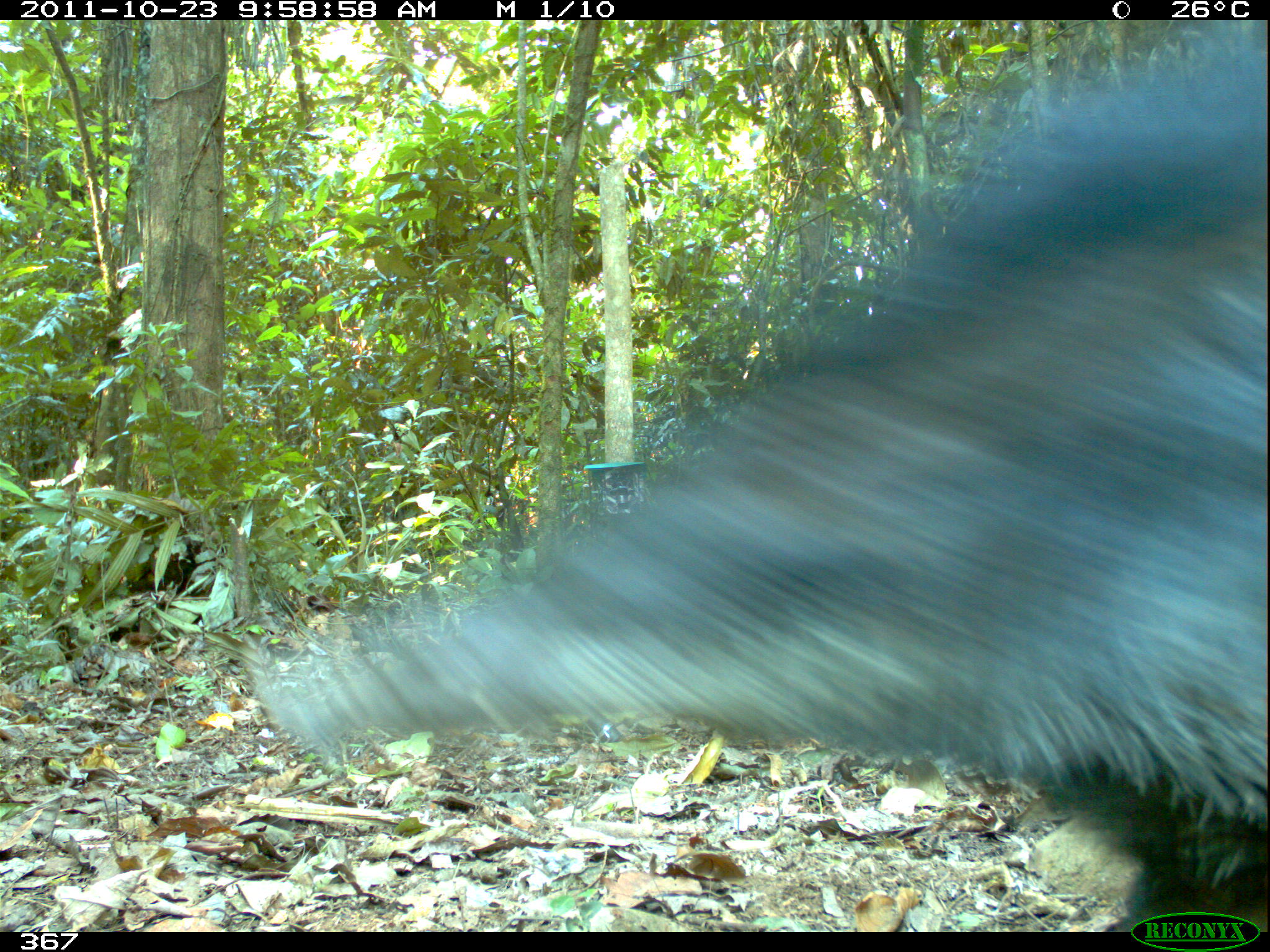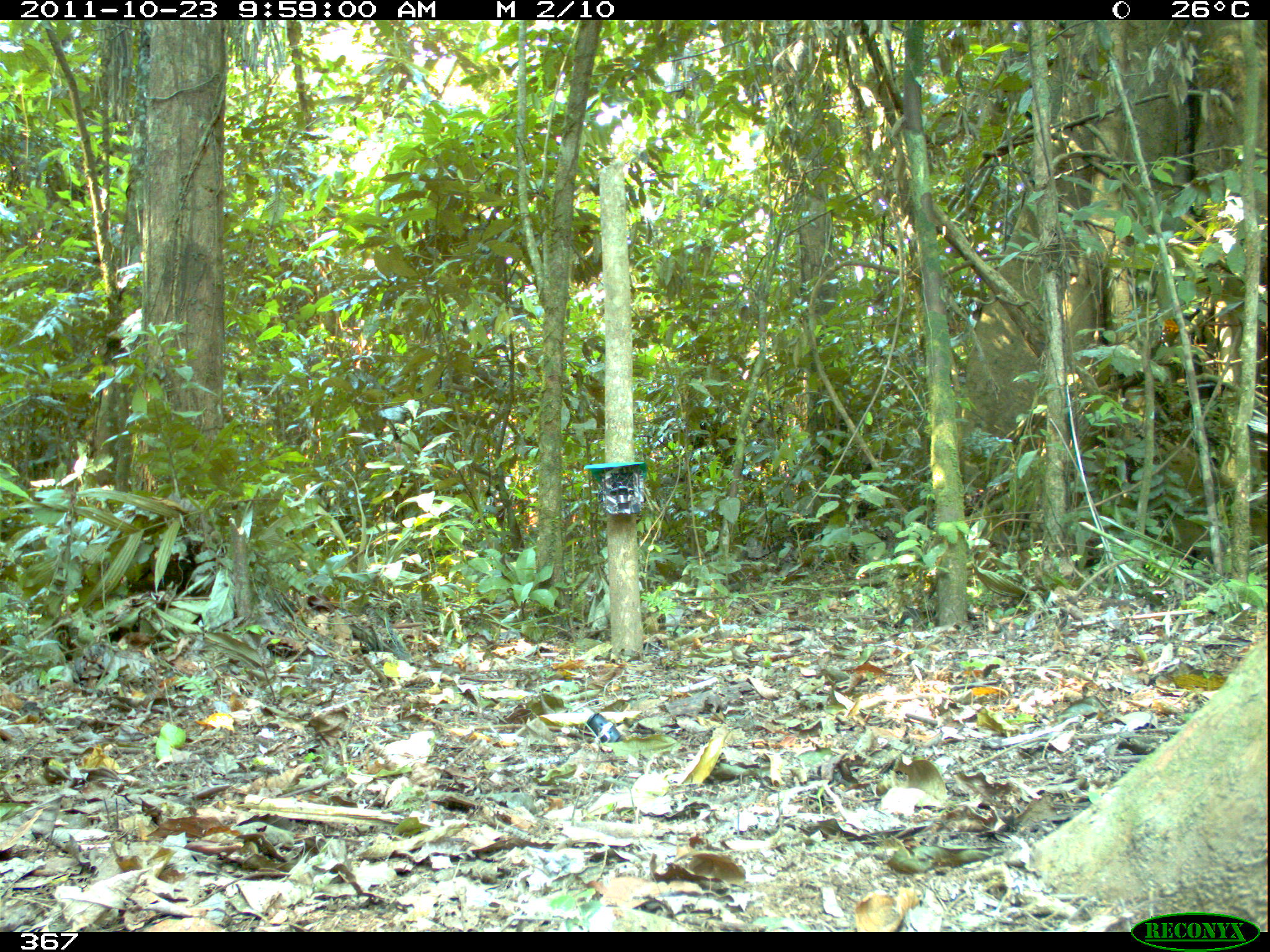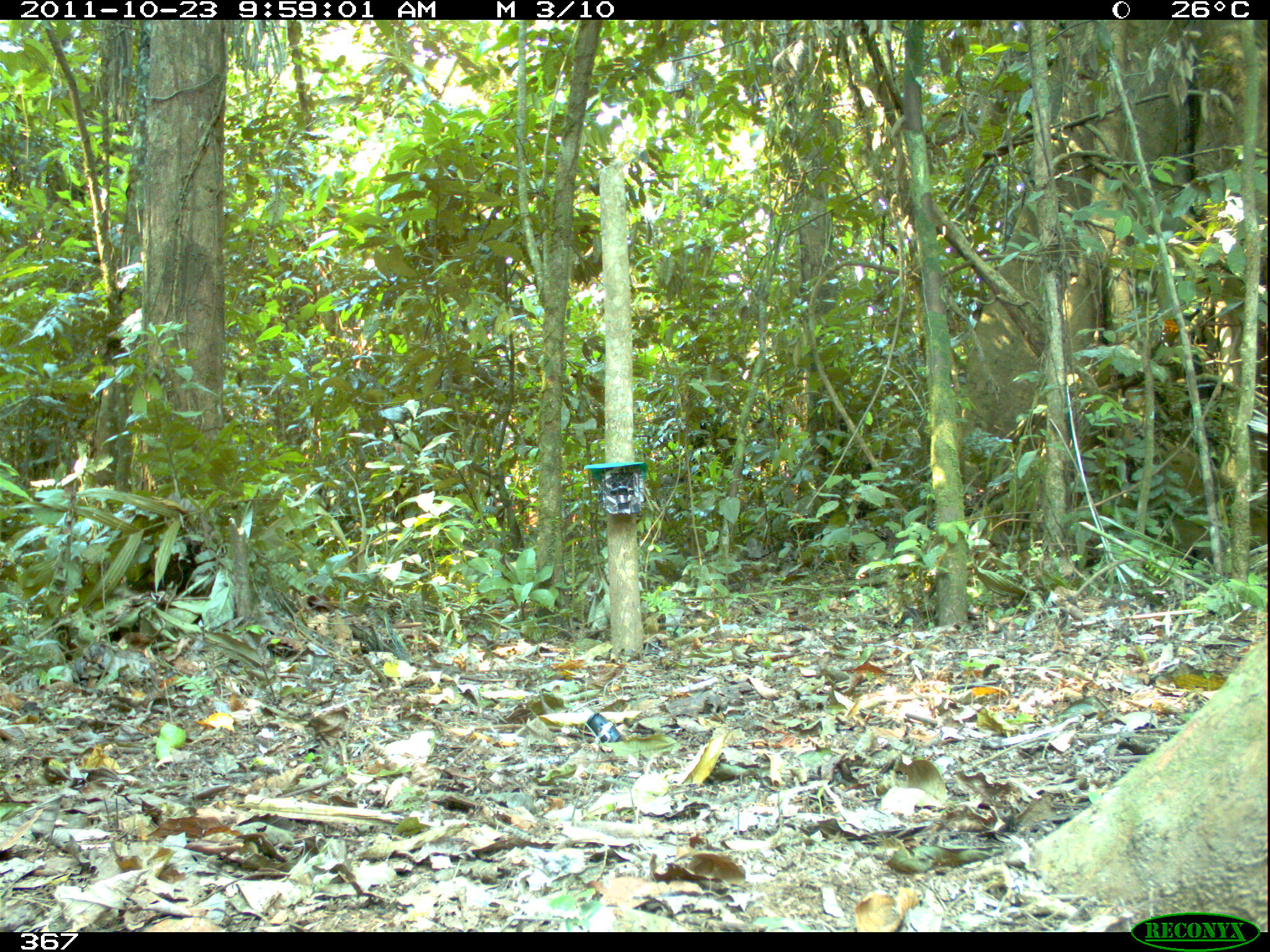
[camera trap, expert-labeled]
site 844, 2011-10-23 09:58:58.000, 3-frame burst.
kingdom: Animalia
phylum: Chordata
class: Mammalia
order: Artiodactyla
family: Tayassuidae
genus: Tayassu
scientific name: Tayassu pecari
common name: white-lipped peccary